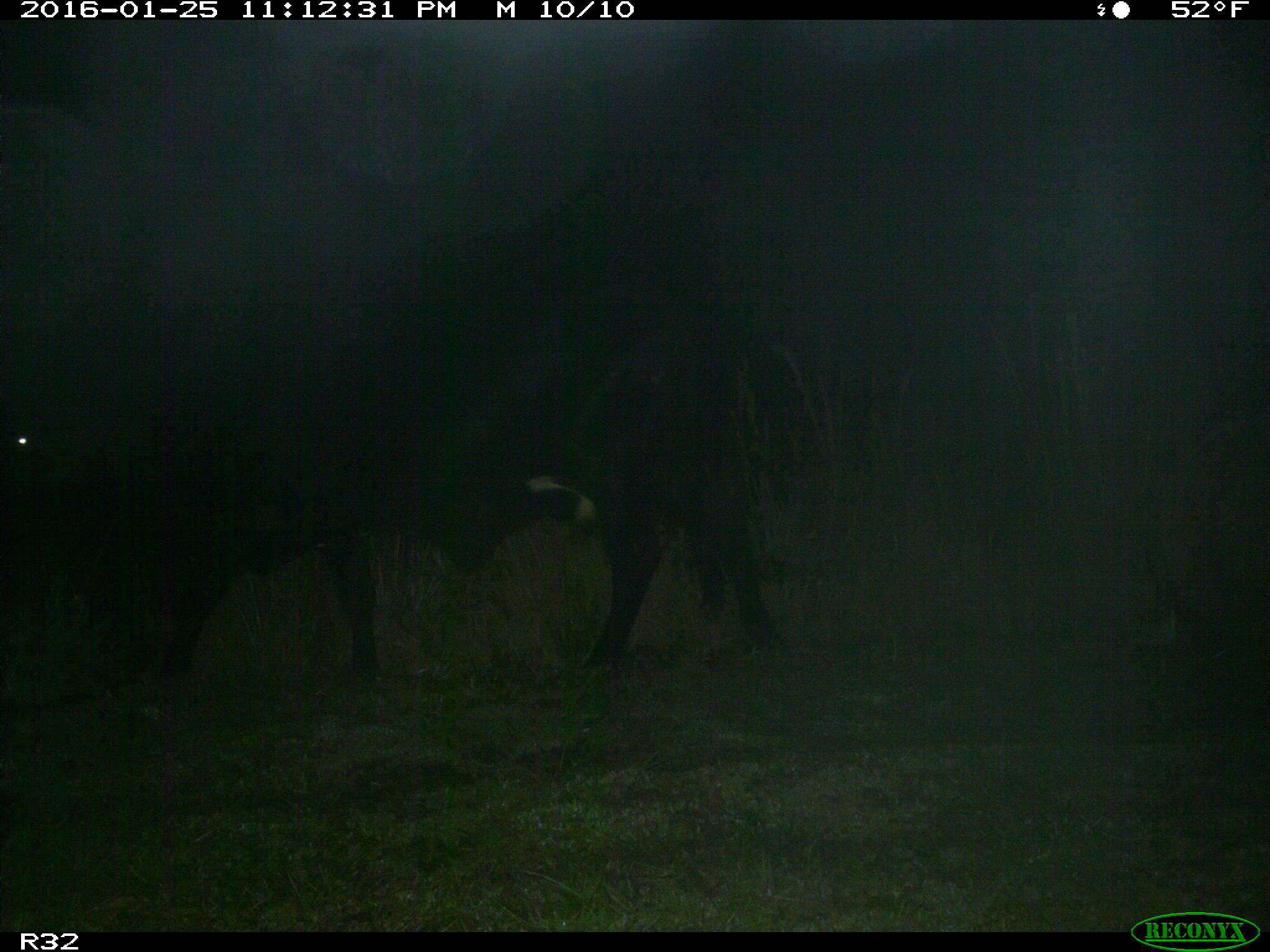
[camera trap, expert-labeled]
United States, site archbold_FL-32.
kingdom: Animalia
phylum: Chordata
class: Mammalia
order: Artiodactyla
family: Bovidae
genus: Bos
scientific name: Bos taurus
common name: domestic cow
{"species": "Bos taurus (domestic cow)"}